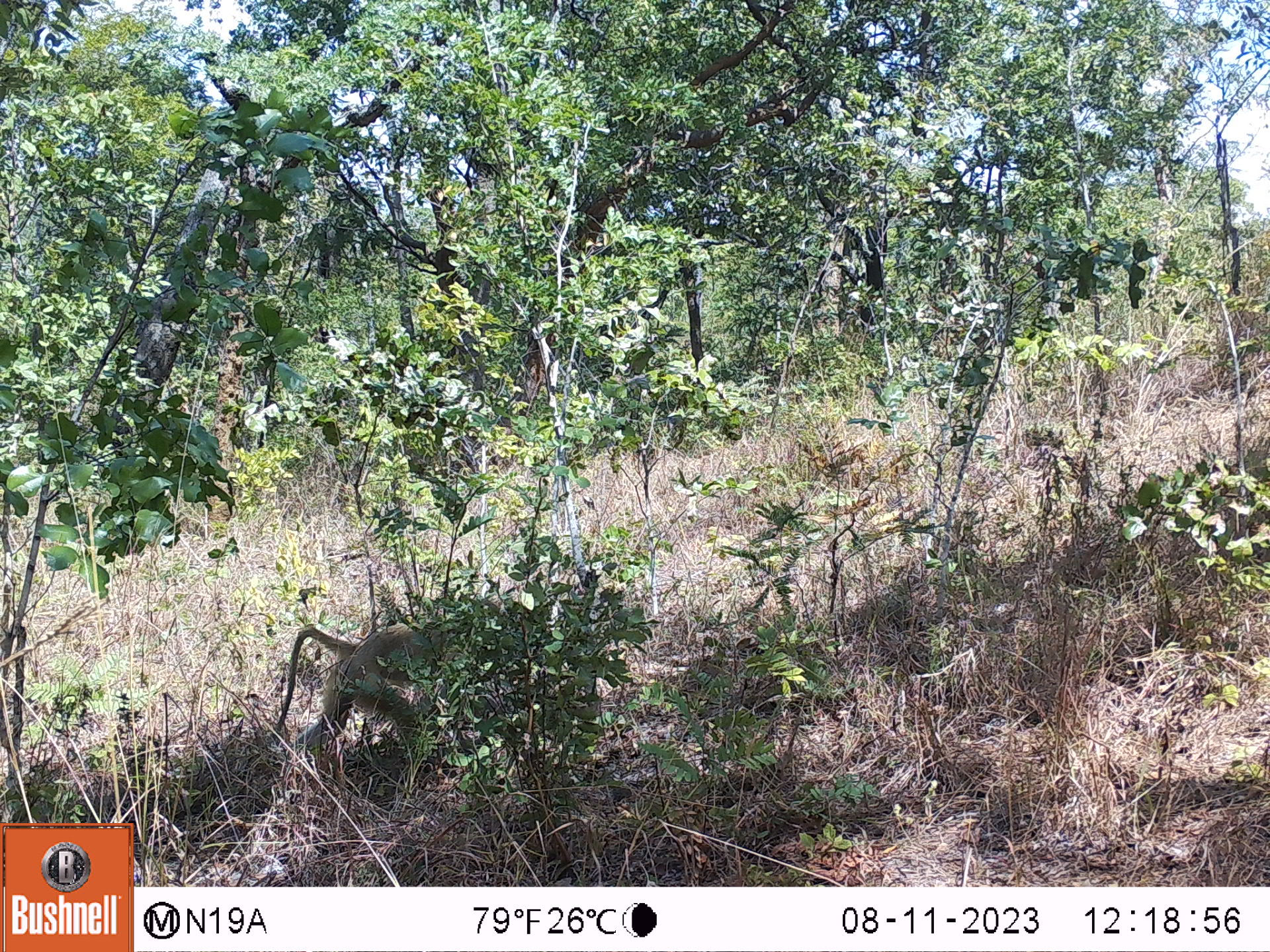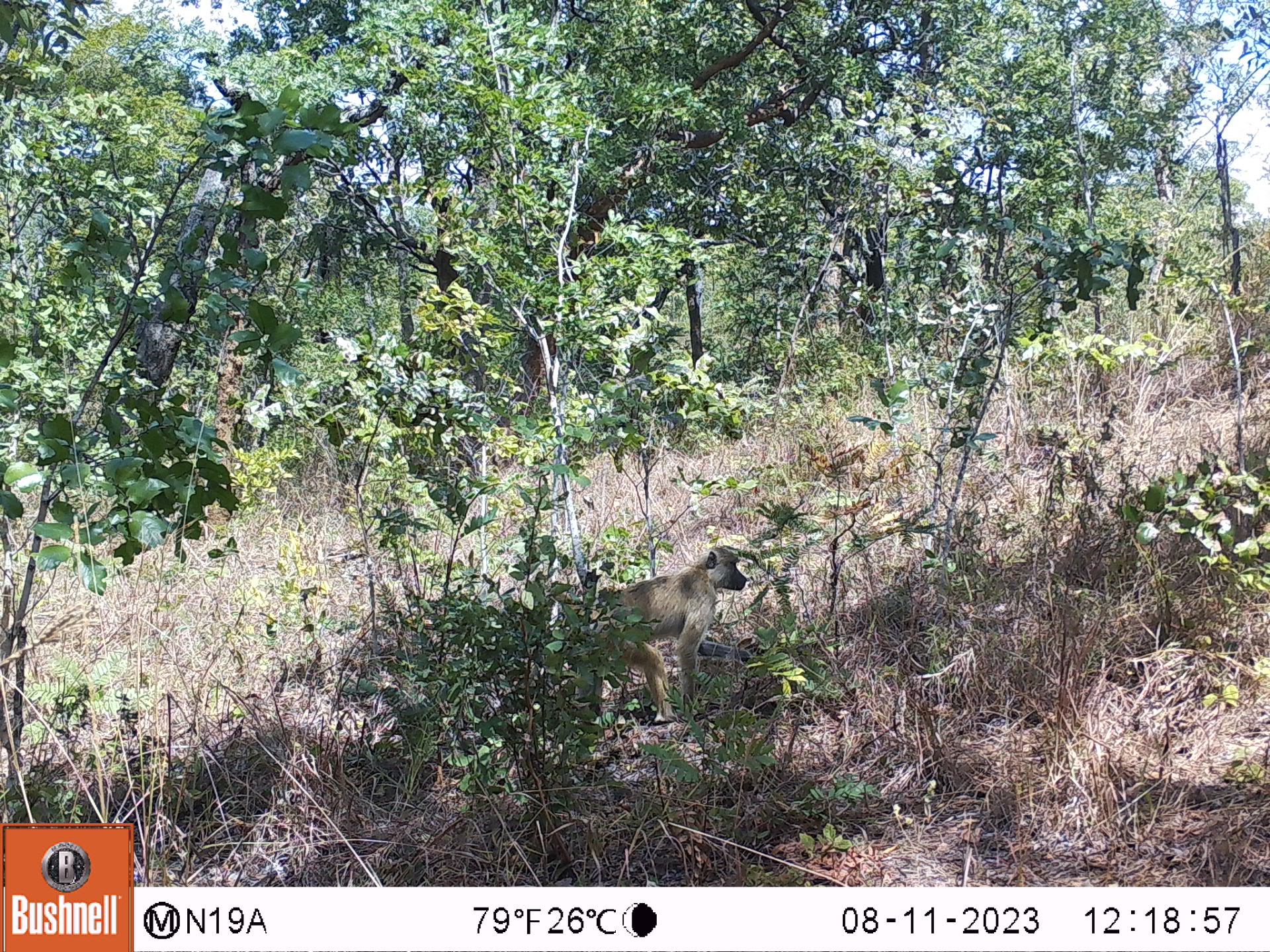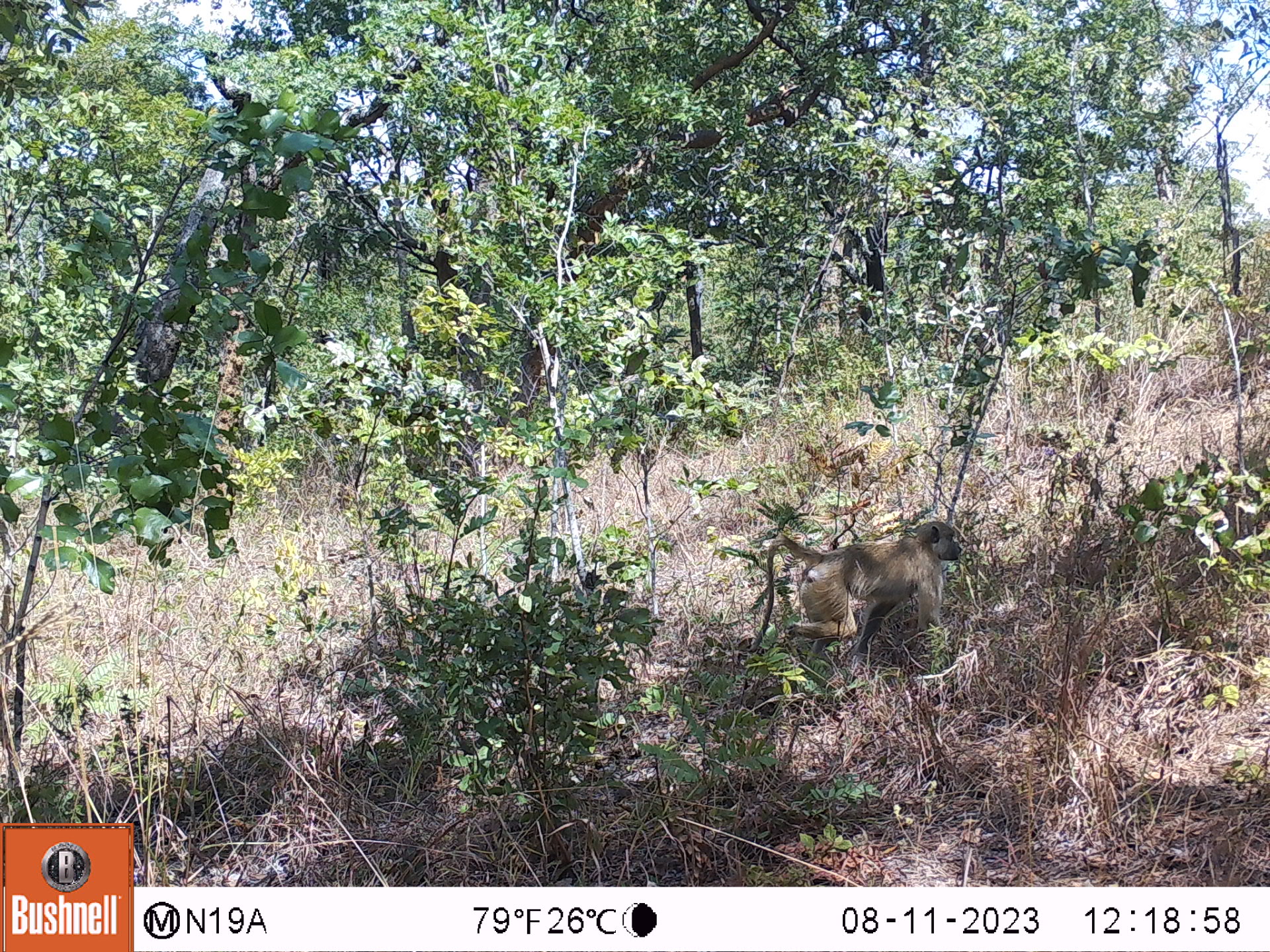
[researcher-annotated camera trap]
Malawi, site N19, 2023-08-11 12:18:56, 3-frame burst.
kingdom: Animalia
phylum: Chordata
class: Mammalia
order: Primates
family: Cercopithecidae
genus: Papio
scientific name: Papio cynocephalus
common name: yellow baboon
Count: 1.